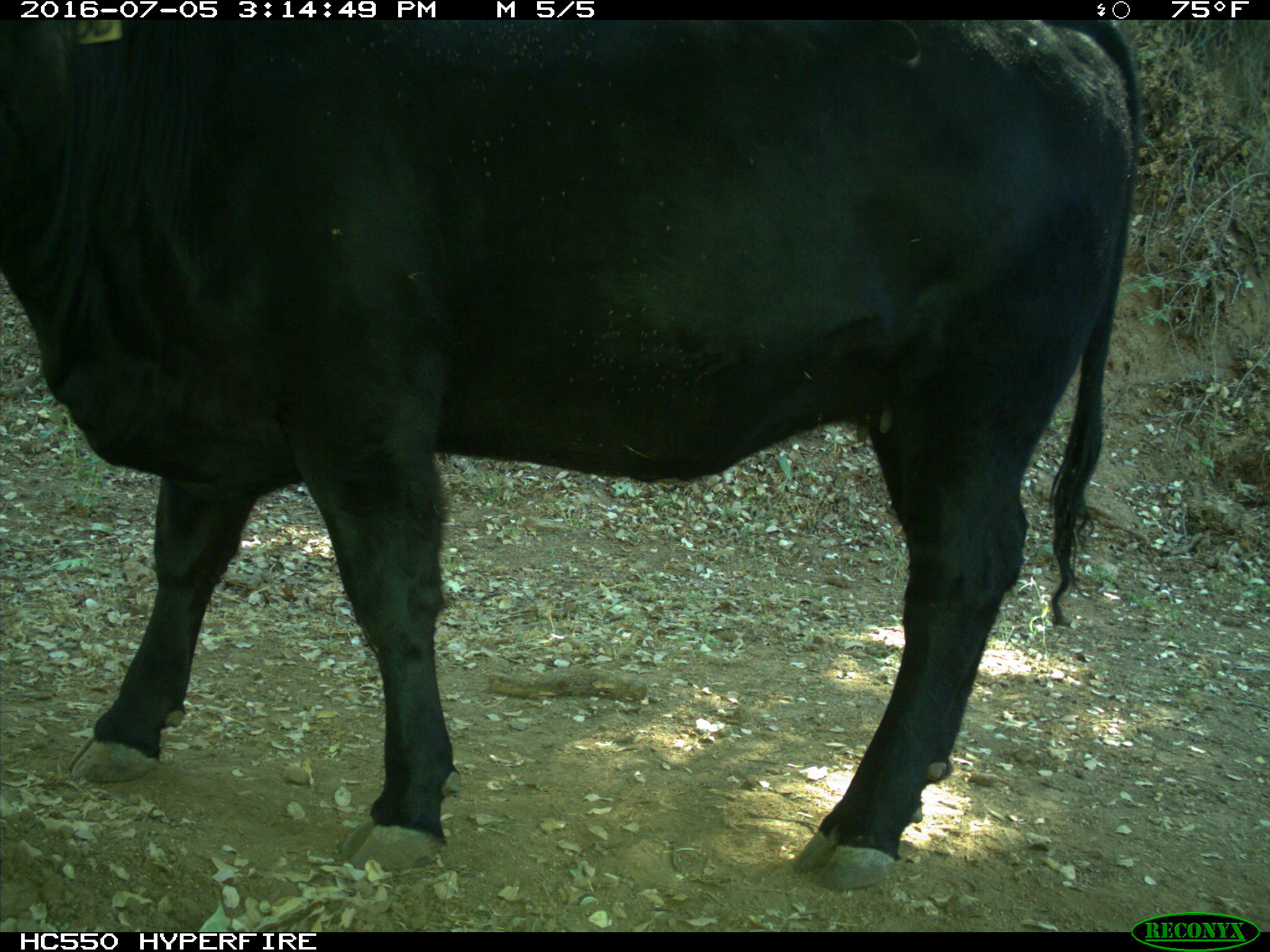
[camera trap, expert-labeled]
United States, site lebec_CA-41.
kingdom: Animalia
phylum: Chordata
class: Mammalia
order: Artiodactyla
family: Bovidae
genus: Bos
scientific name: Bos taurus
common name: domestic cow